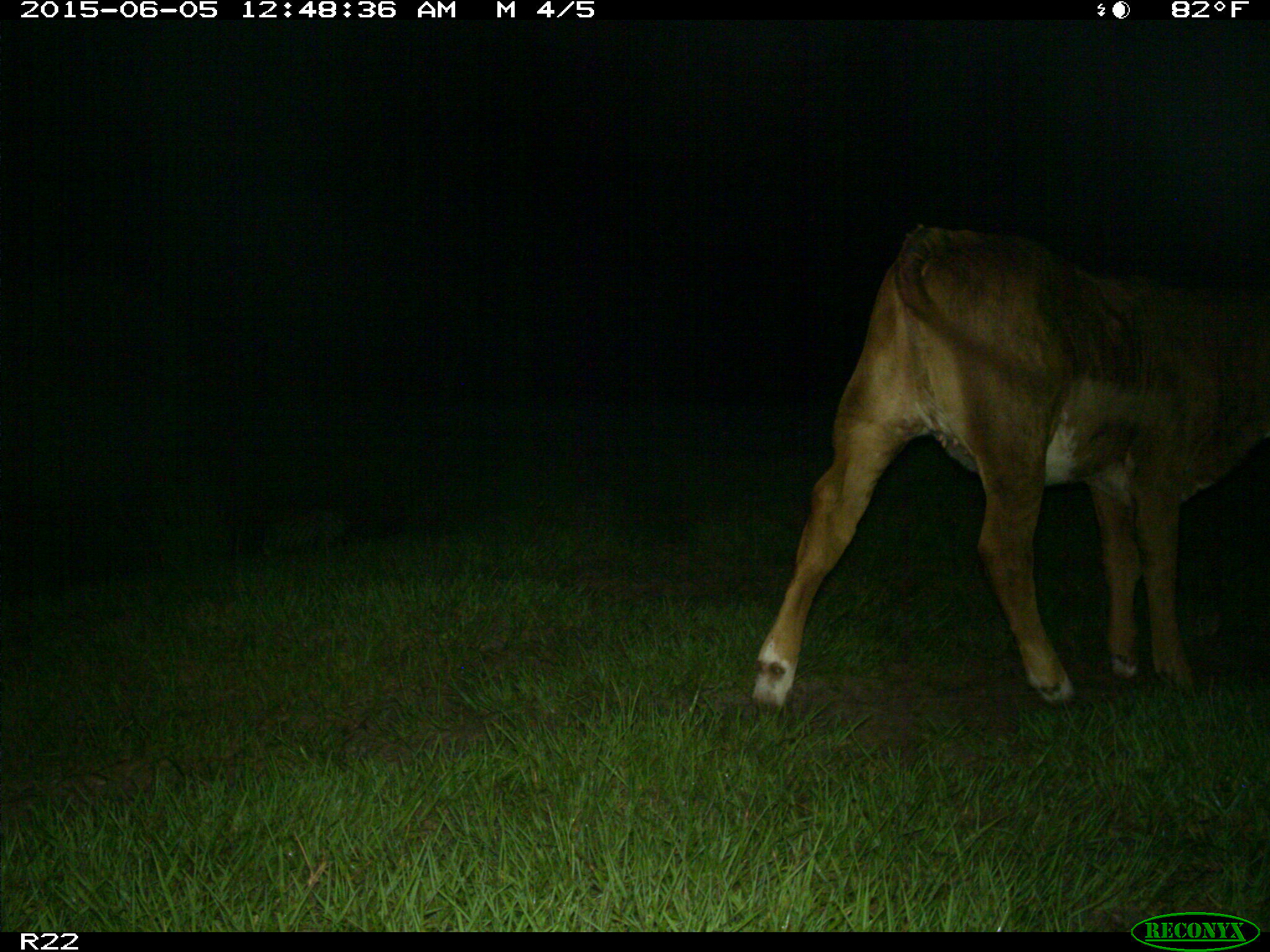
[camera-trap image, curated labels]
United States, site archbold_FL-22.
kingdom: Animalia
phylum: Chordata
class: Mammalia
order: Artiodactyla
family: Bovidae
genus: Bos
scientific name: Bos taurus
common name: domestic cow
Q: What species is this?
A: Bos taurus (domestic cow).